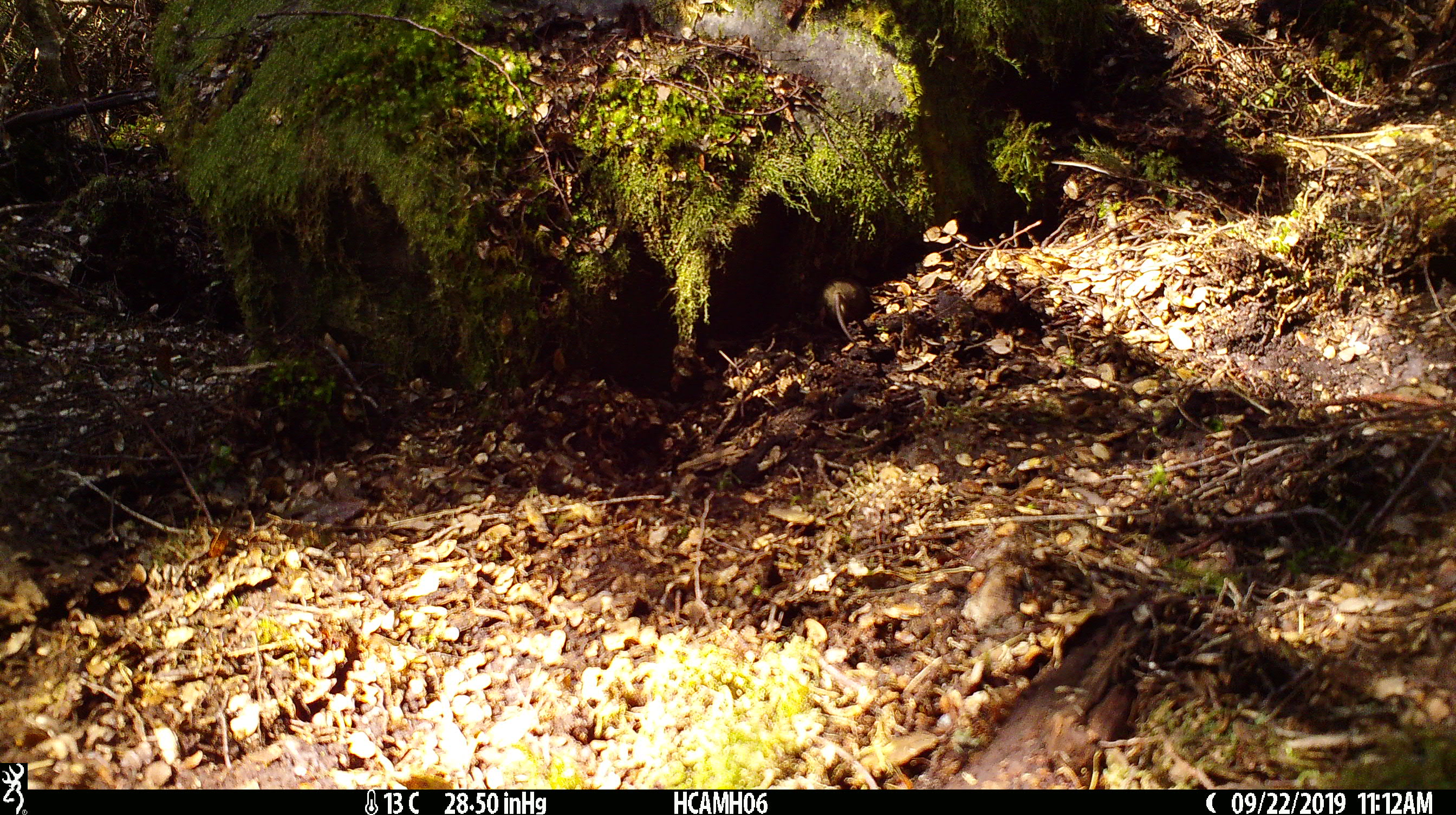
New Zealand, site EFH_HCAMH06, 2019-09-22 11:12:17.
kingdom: Animalia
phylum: Chordata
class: Mammalia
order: Rodentia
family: Muridae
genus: Mus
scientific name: Mus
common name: mouse